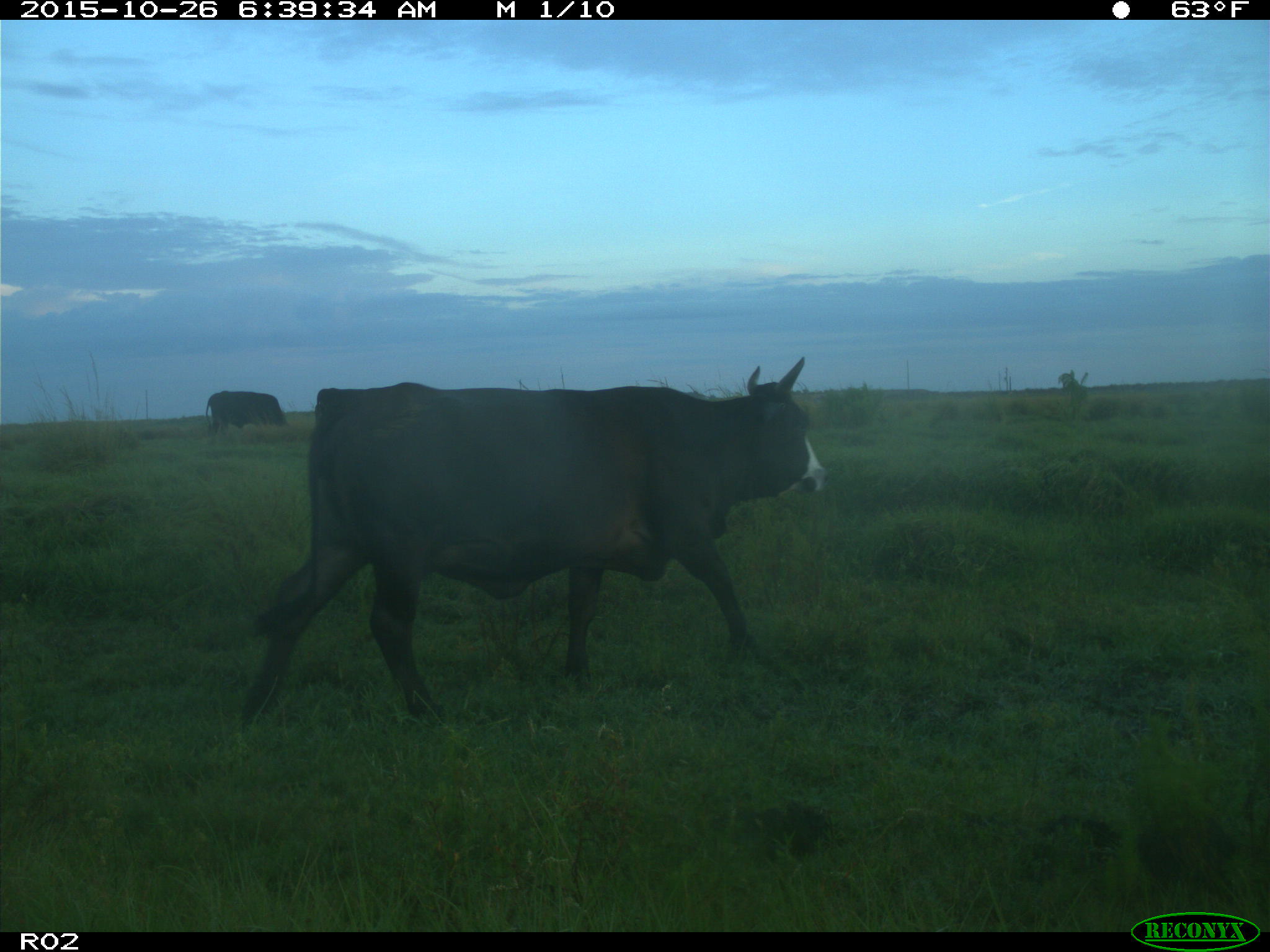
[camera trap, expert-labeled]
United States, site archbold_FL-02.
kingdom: Animalia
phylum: Chordata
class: Mammalia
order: Artiodactyla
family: Bovidae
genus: Bos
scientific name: Bos taurus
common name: domestic cow